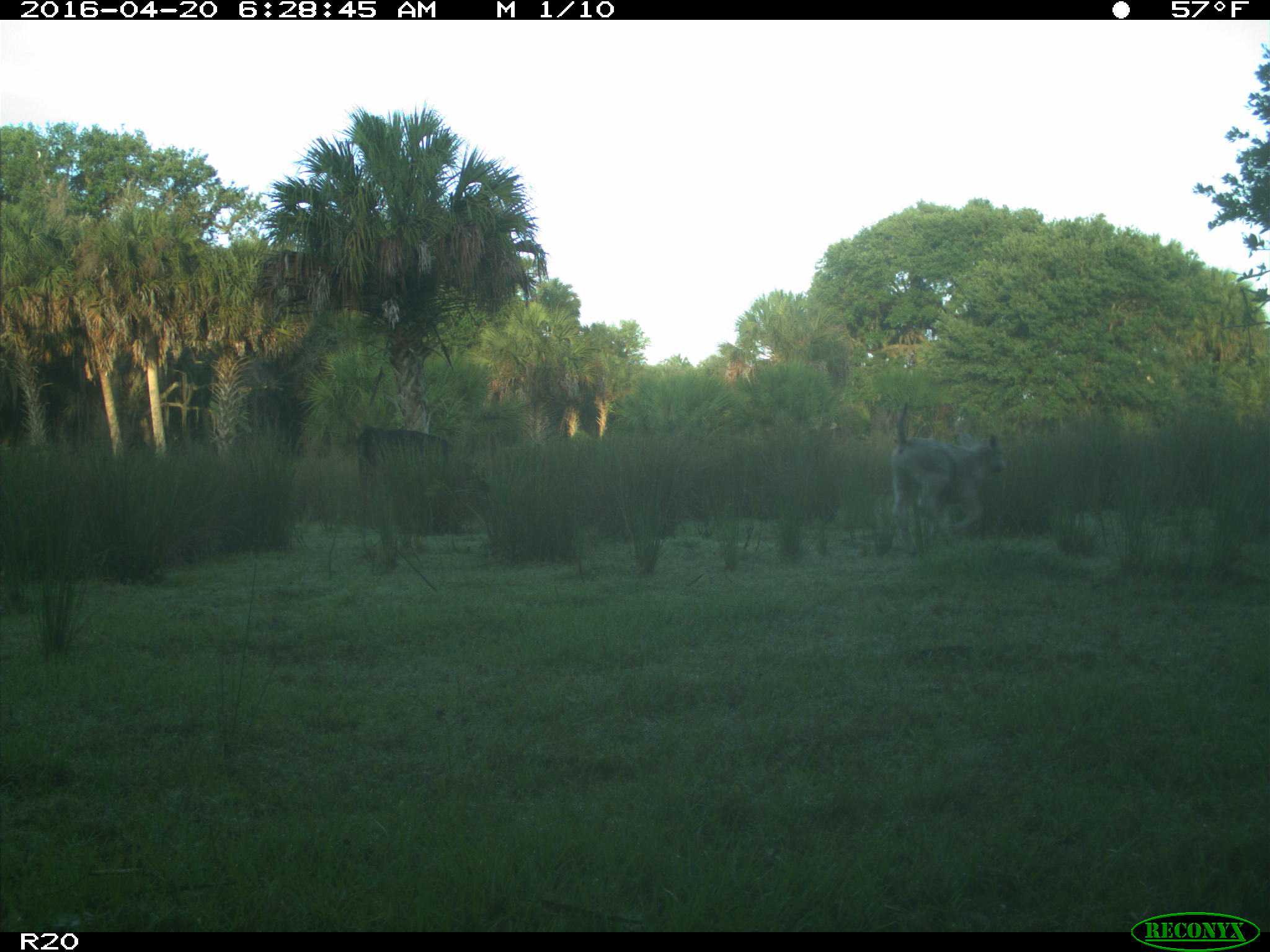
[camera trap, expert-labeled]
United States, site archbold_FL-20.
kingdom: Animalia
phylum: Chordata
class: Mammalia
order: Artiodactyla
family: Bovidae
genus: Bos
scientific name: Bos taurus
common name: domestic cow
Bos taurus (domestic cow).